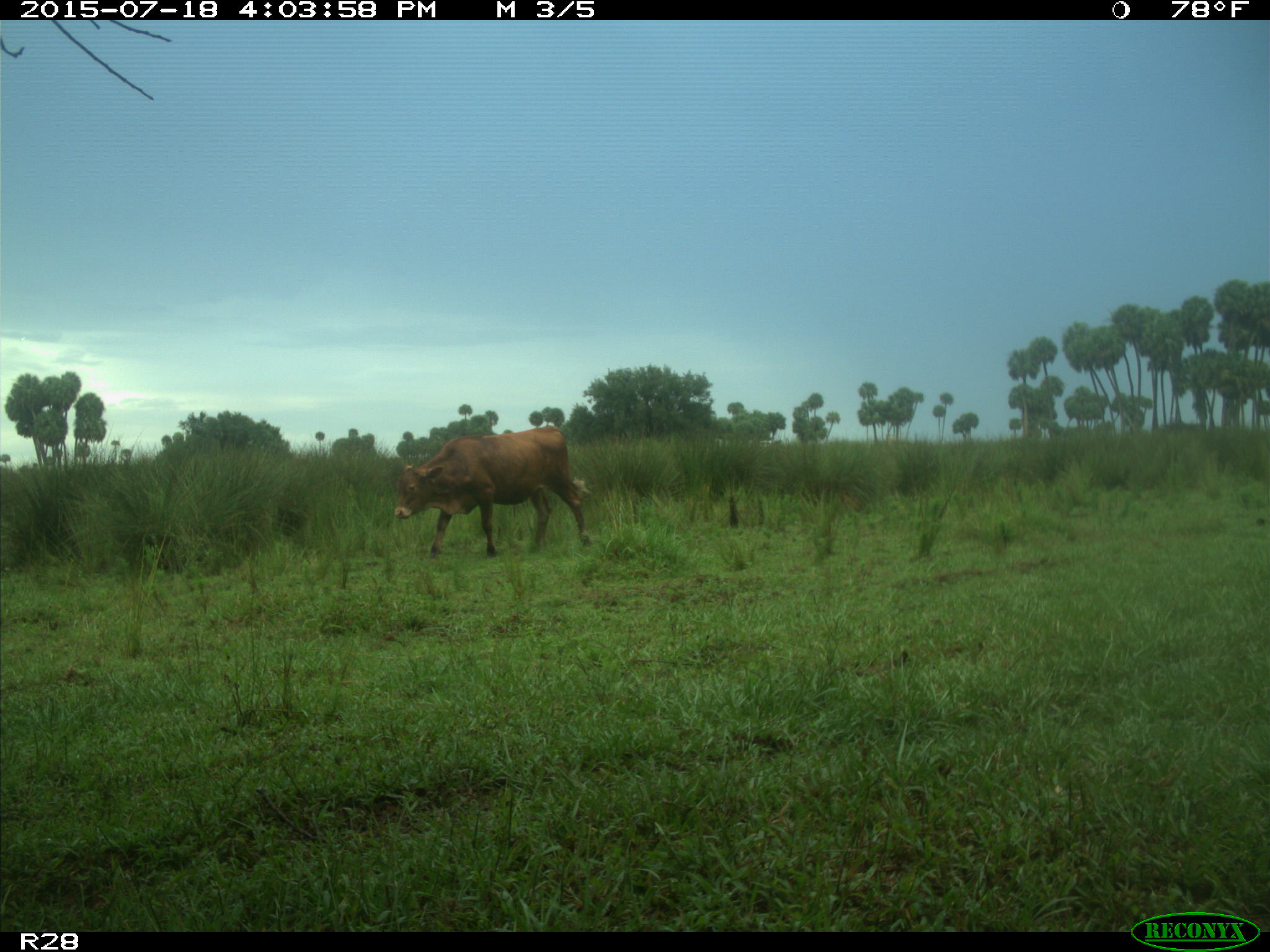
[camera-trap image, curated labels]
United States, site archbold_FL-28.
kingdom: Animalia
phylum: Chordata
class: Mammalia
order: Artiodactyla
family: Bovidae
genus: Bos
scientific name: Bos taurus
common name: domestic cow